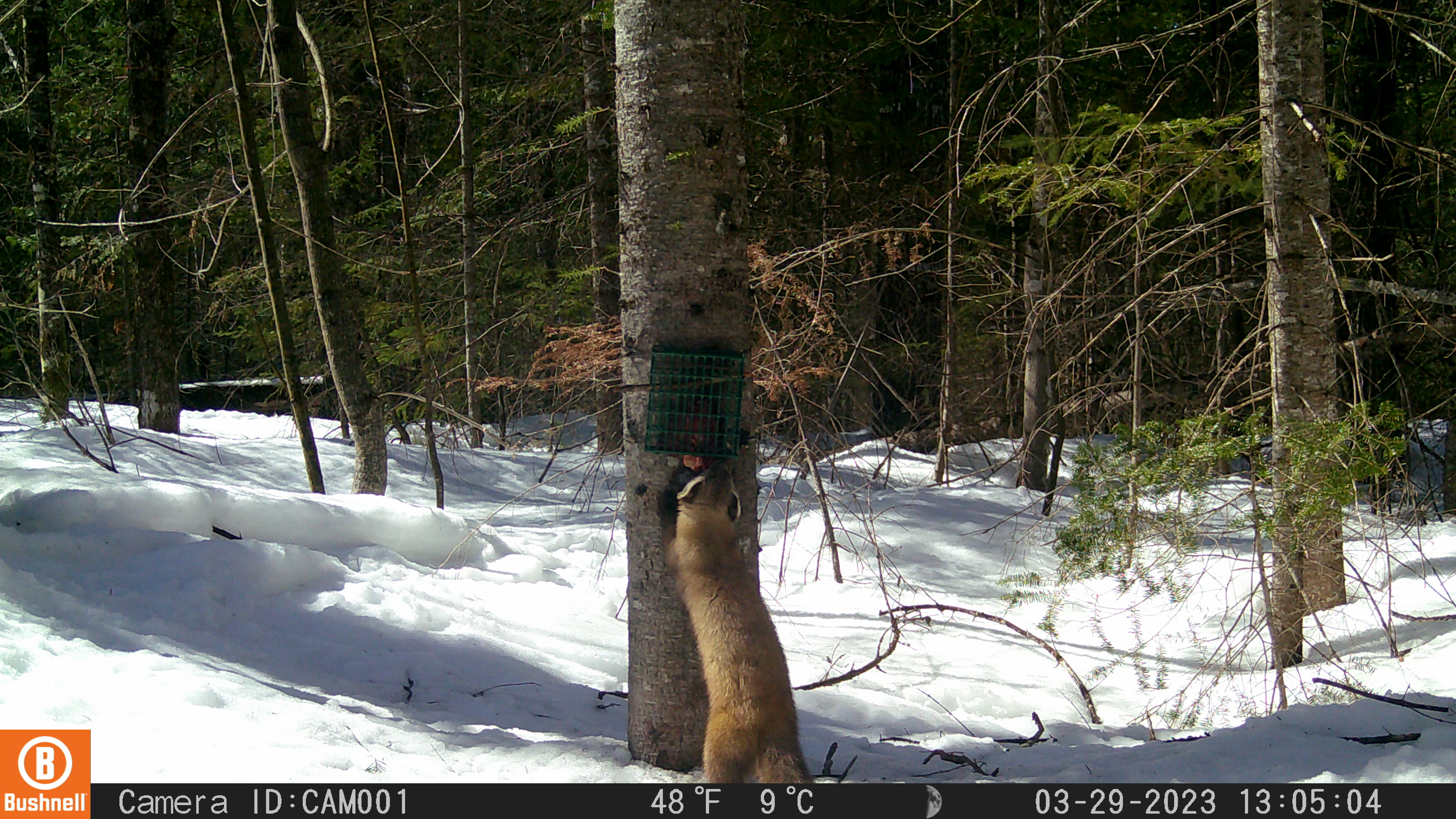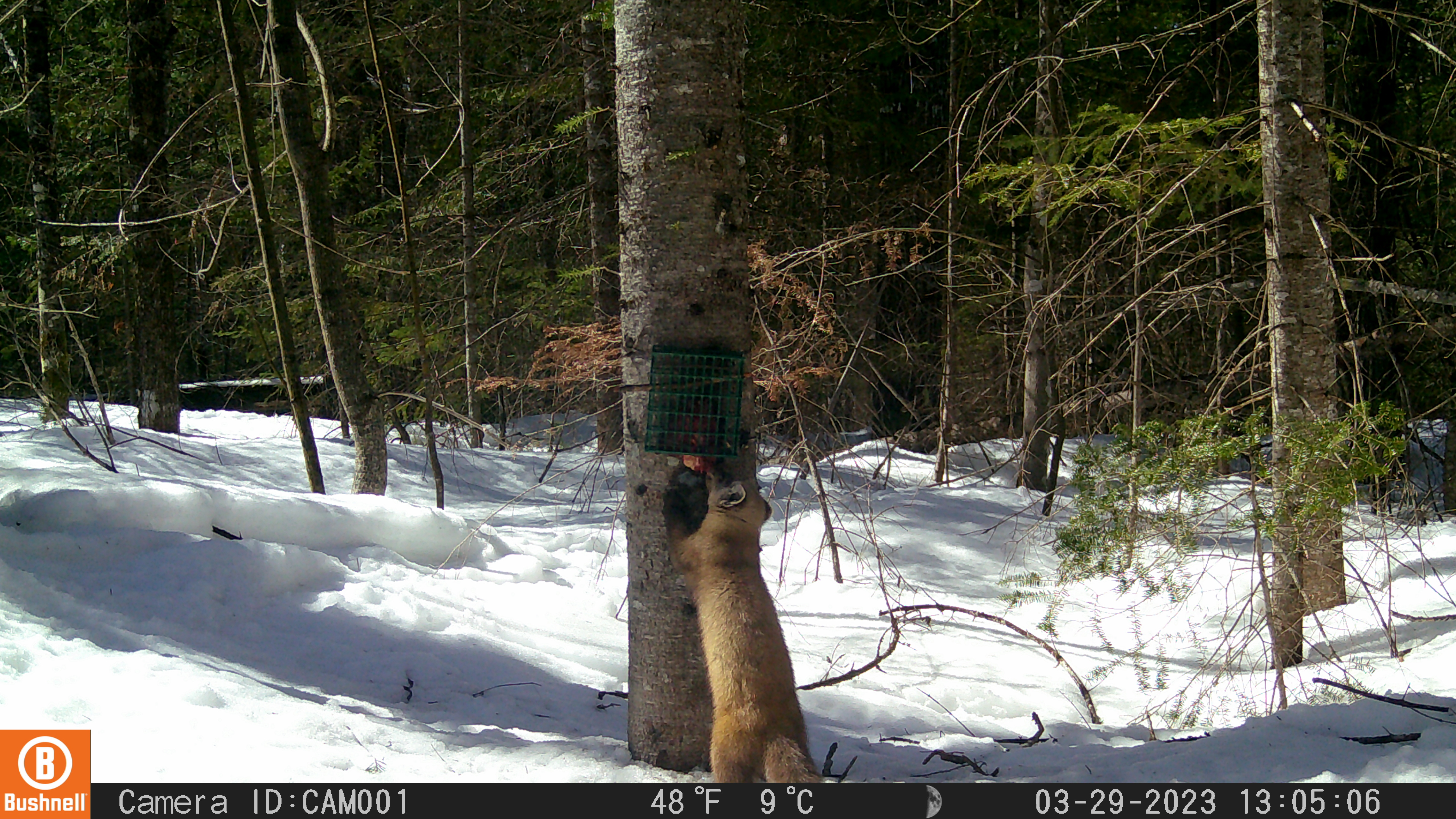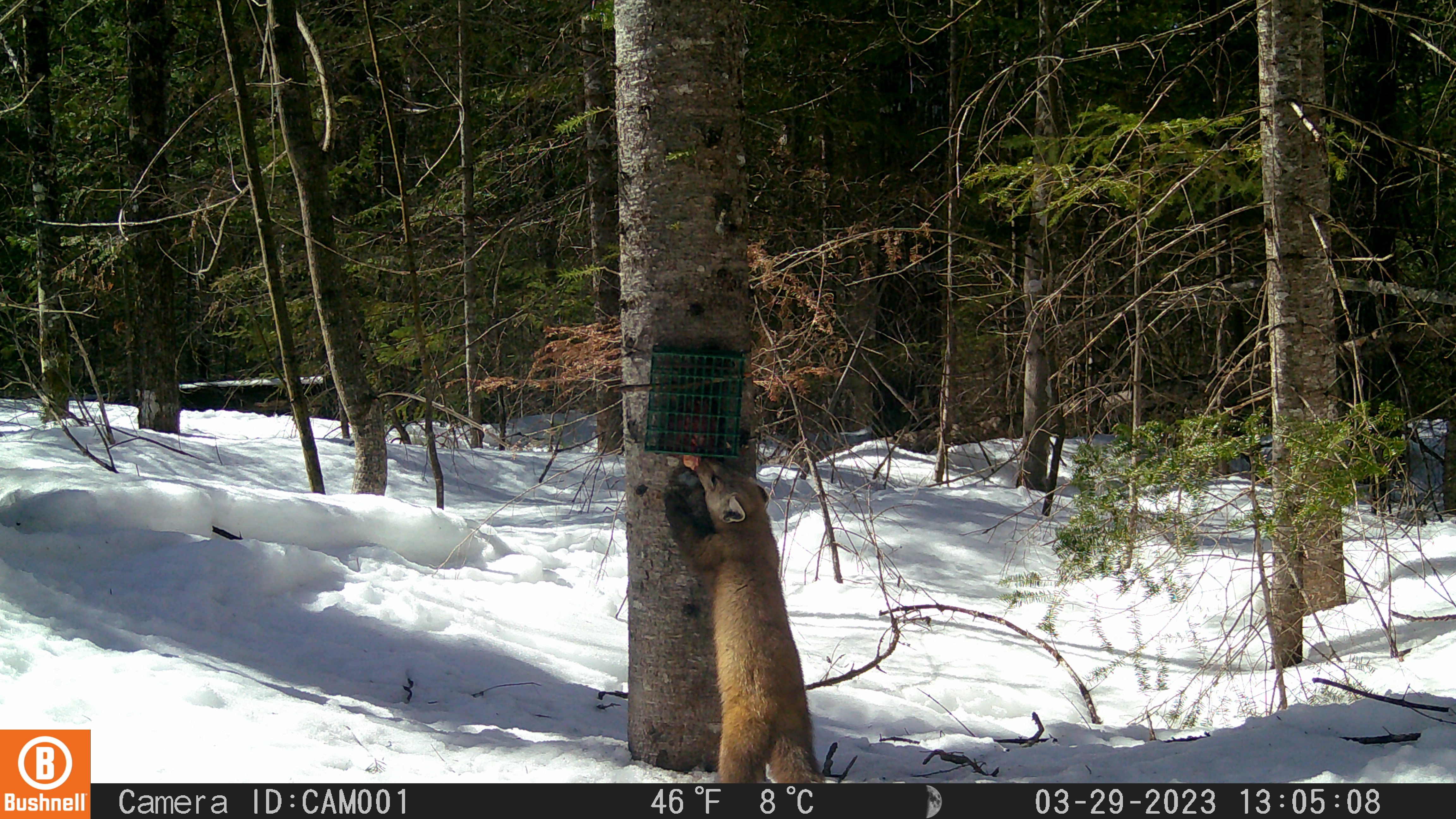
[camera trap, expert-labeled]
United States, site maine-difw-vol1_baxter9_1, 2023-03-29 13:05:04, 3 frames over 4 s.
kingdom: Animalia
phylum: Chordata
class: Mammalia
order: Carnivora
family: Mustelidae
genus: Martes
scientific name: Martes americana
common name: american marten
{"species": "american marten (Martes americana)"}